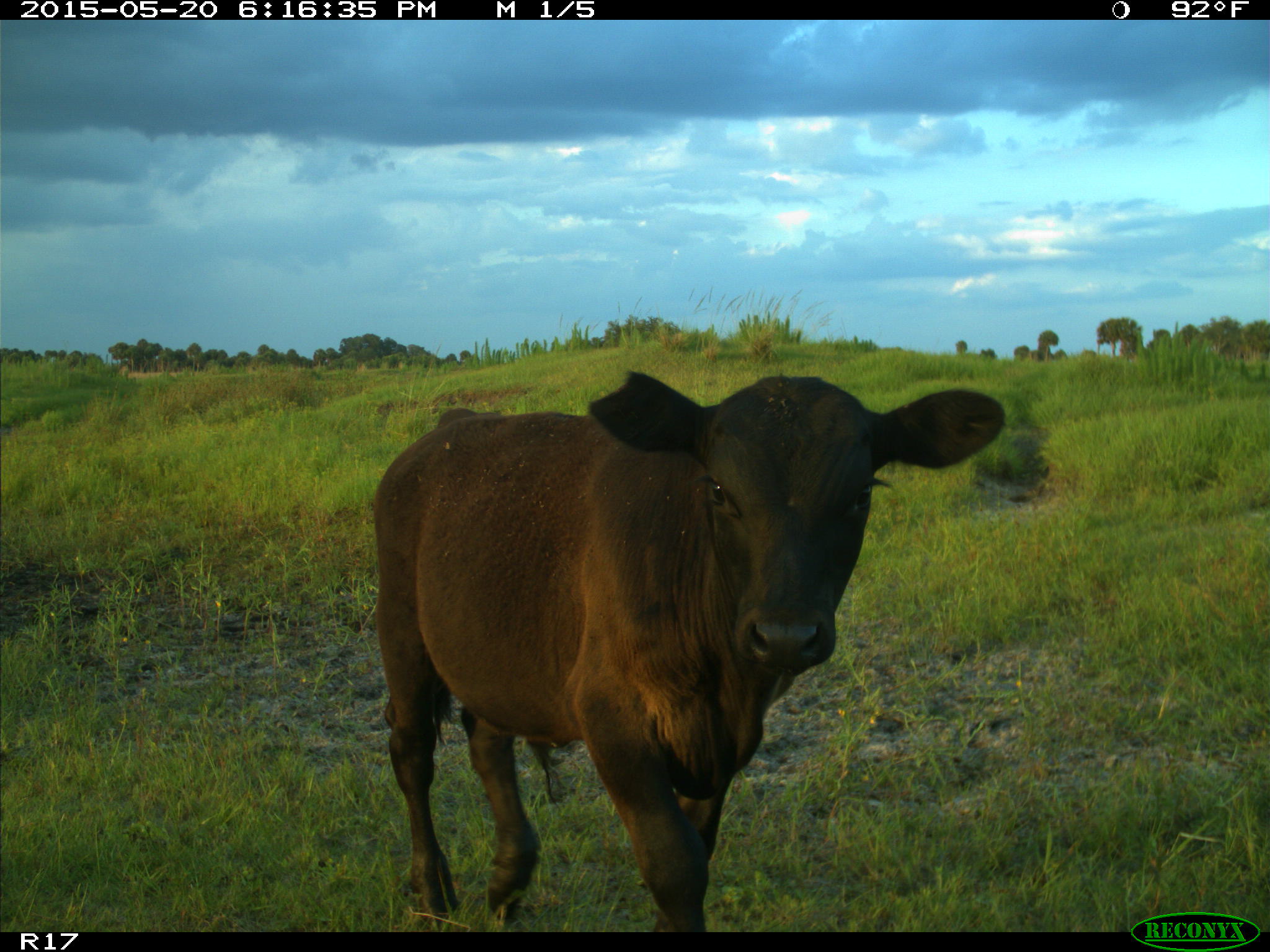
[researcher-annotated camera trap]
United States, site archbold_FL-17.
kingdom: Animalia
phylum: Chordata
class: Mammalia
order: Artiodactyla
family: Bovidae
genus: Bos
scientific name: Bos taurus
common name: domestic cow